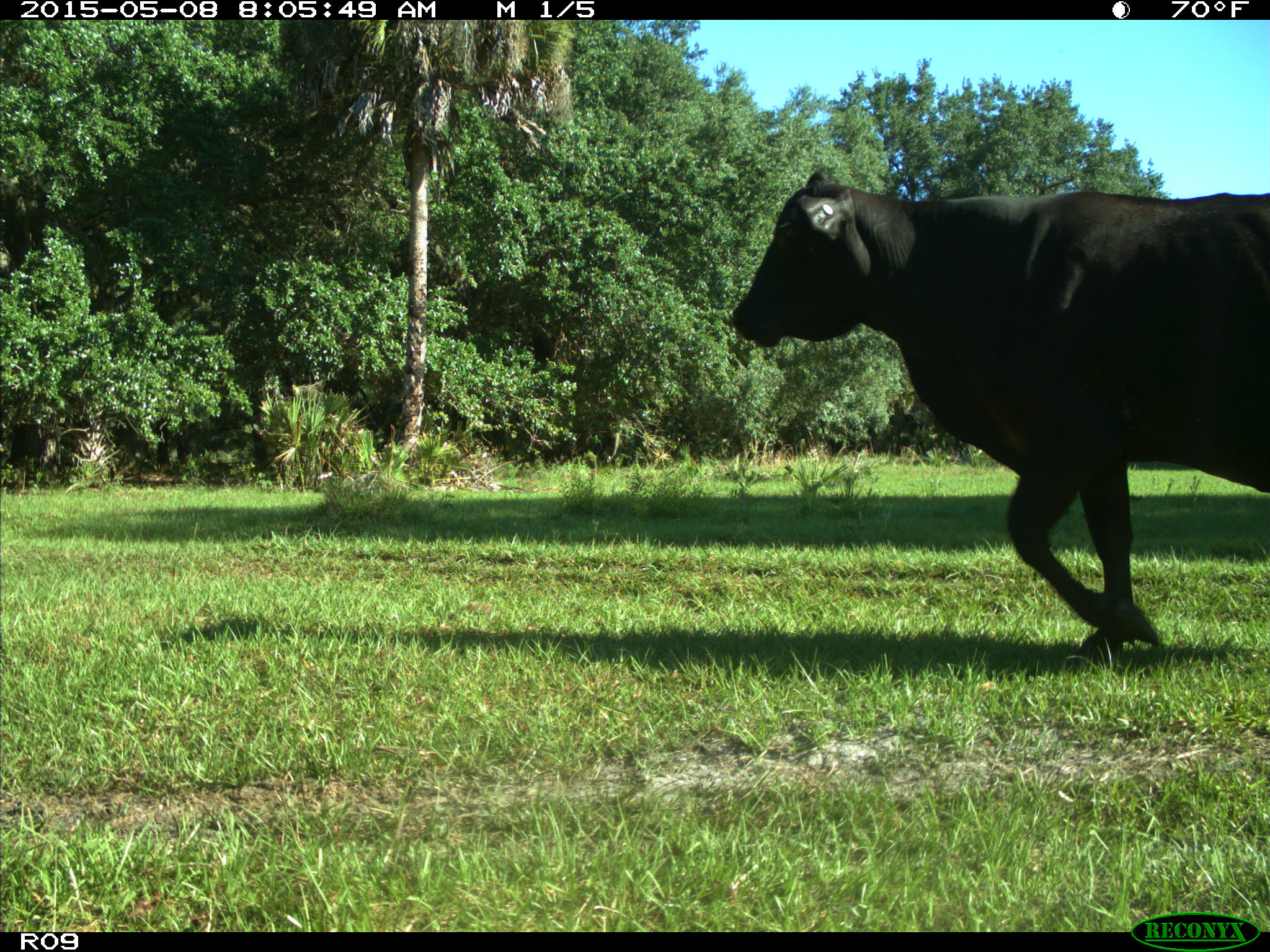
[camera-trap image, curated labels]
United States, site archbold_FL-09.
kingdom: Animalia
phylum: Chordata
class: Mammalia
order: Artiodactyla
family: Bovidae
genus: Bos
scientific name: Bos taurus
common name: domestic cow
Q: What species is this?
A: Bos taurus (domestic cow).